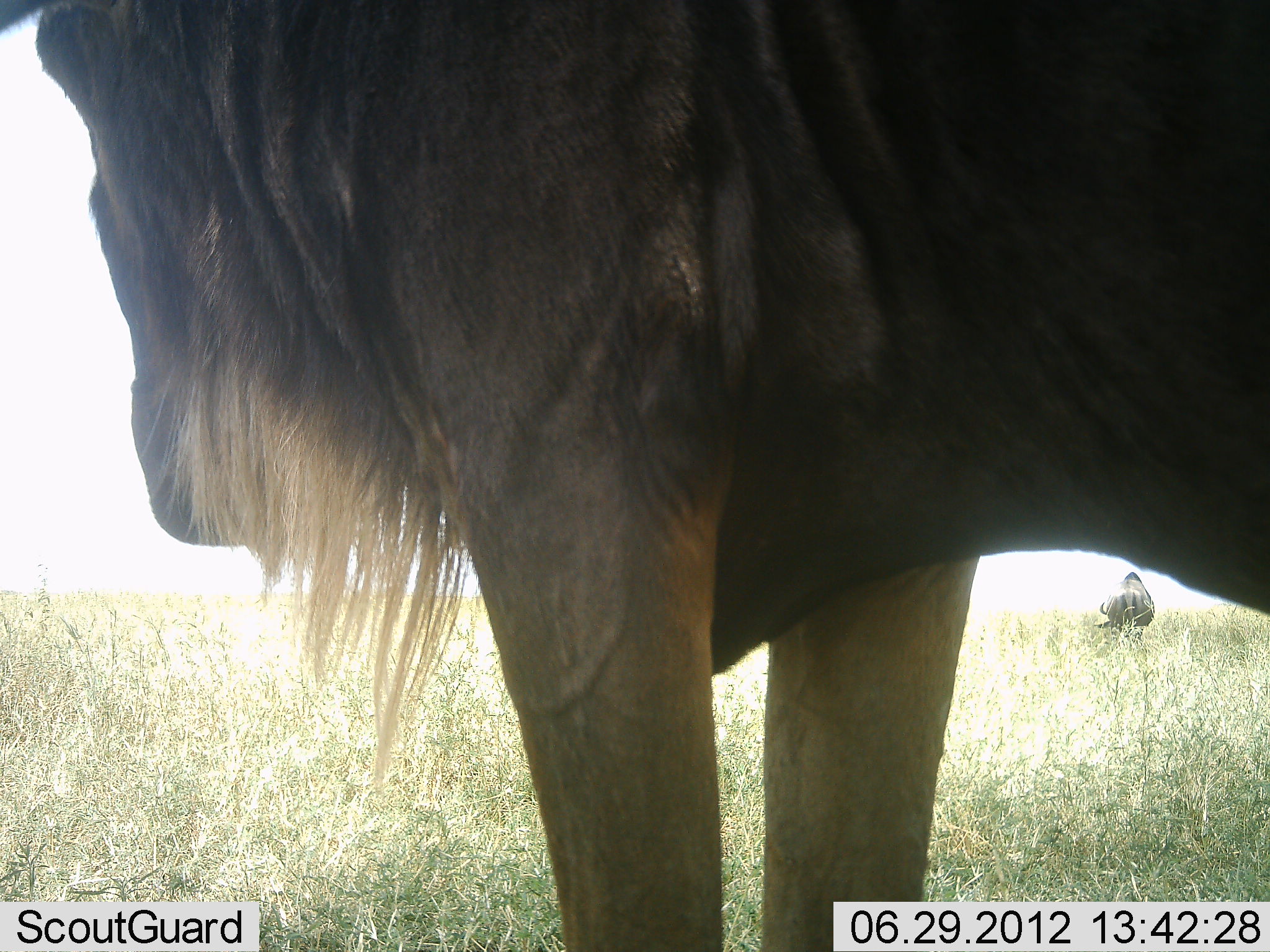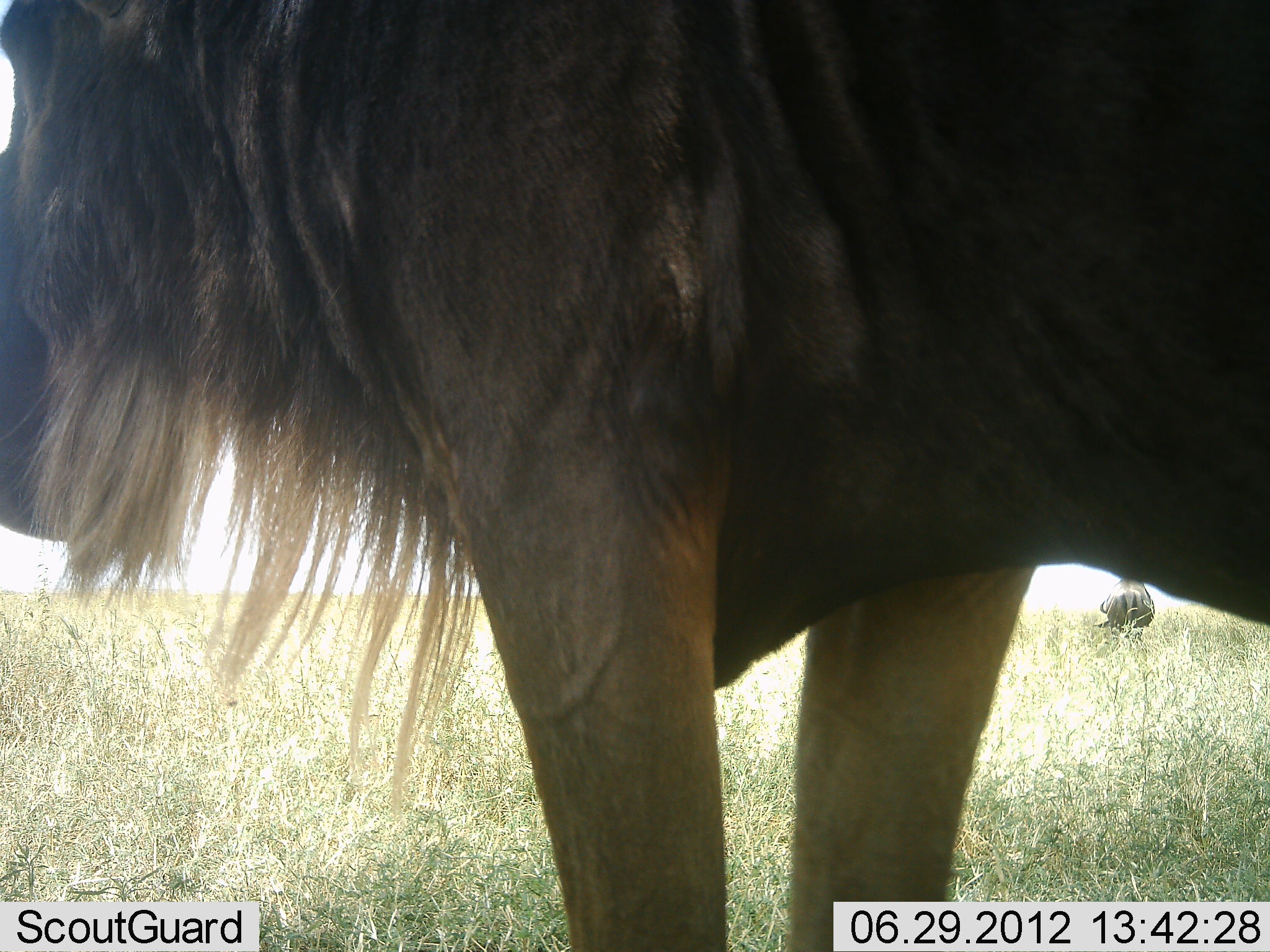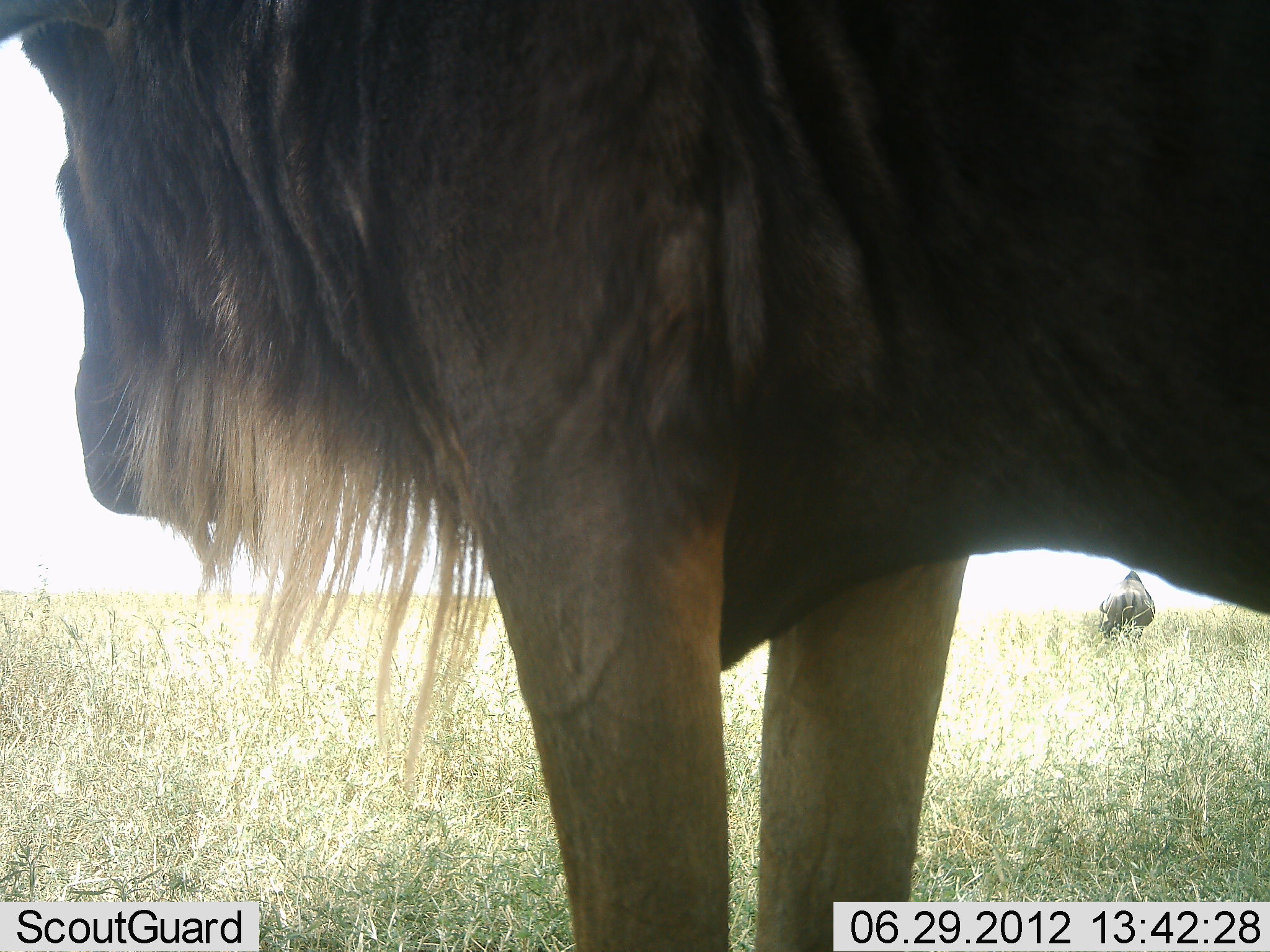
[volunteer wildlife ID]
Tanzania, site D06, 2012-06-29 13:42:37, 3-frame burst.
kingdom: Animalia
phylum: Chordata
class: Mammalia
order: Artiodactyla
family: Bovidae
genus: Connochaetes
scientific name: Connochaetes taurinus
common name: blue wildebeest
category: wildebeest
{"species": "wildebeest (blue wildebeest) (Connochaetes taurinus)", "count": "2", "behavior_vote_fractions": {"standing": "100%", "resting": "0%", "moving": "0%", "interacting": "0%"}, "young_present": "0%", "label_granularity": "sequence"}